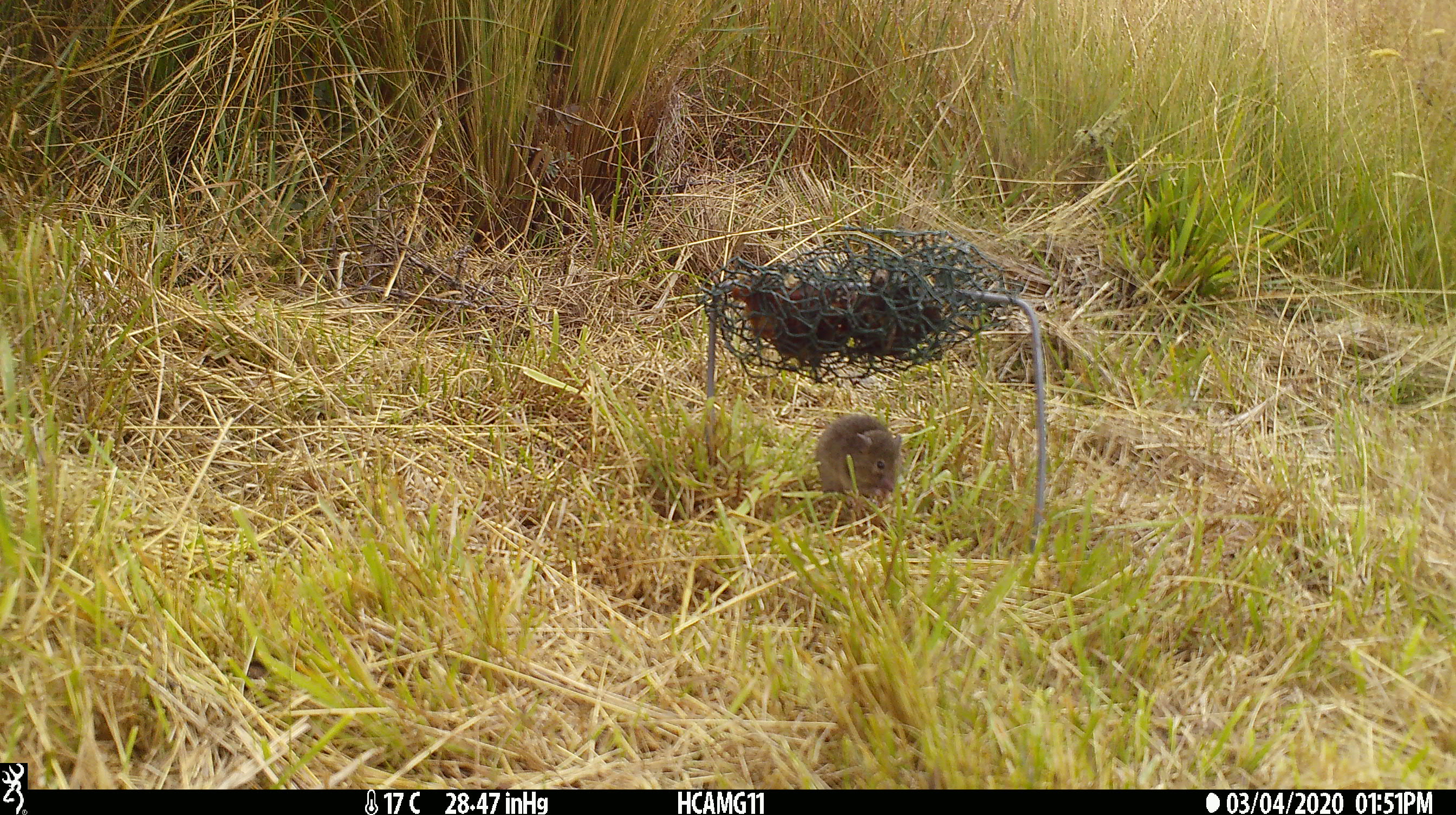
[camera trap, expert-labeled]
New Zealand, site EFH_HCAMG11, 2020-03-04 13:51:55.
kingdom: Animalia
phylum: Chordata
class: Mammalia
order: Rodentia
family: Muridae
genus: Mus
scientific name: Mus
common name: mouse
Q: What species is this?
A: Mouse (Mus).